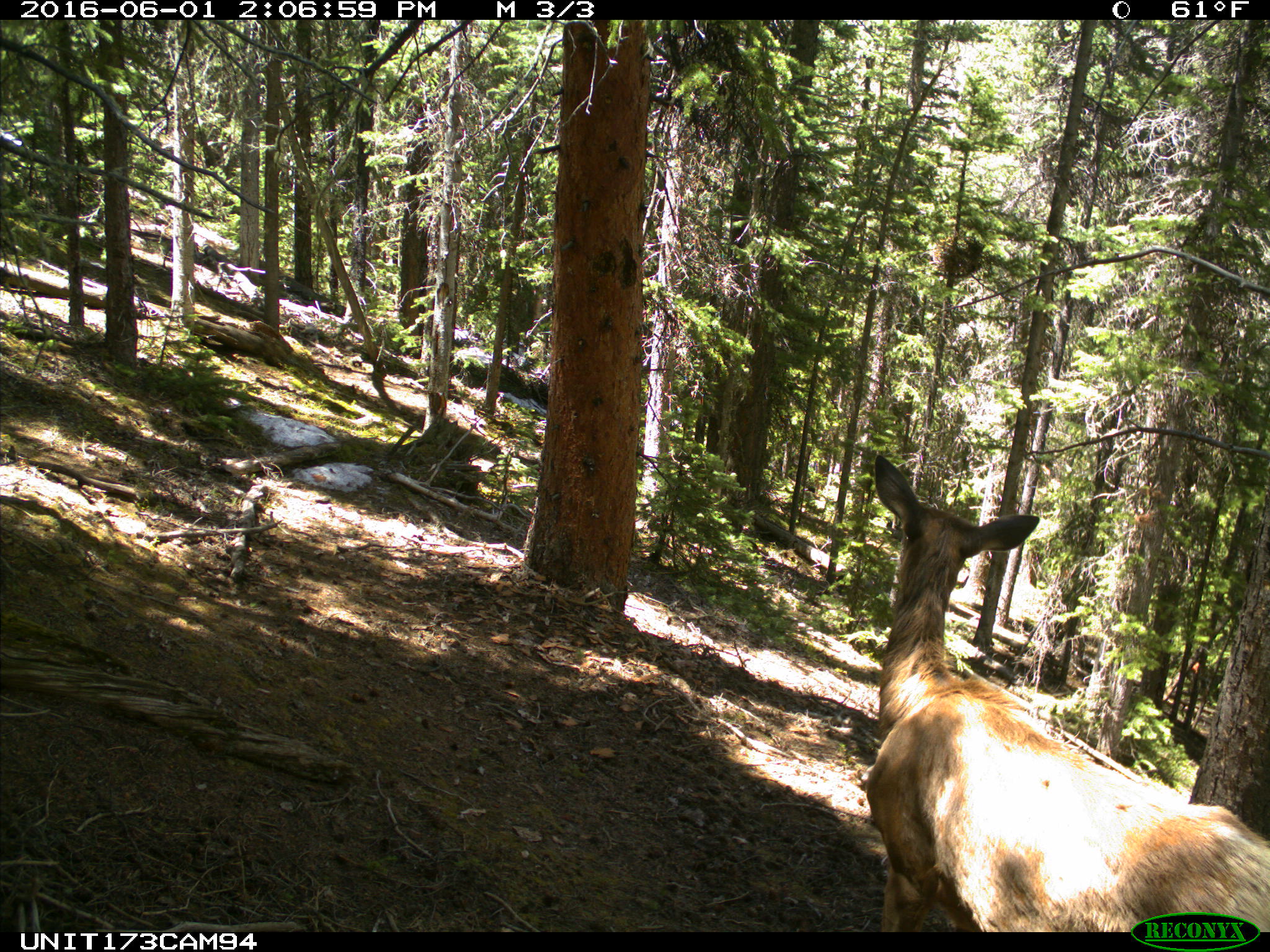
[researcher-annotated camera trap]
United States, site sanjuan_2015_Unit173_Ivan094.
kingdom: Animalia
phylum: Chordata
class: Mammalia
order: Artiodactyla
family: Cervidae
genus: Cervus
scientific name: Cervus elaphus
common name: red deer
Cervus elaphus (red deer).